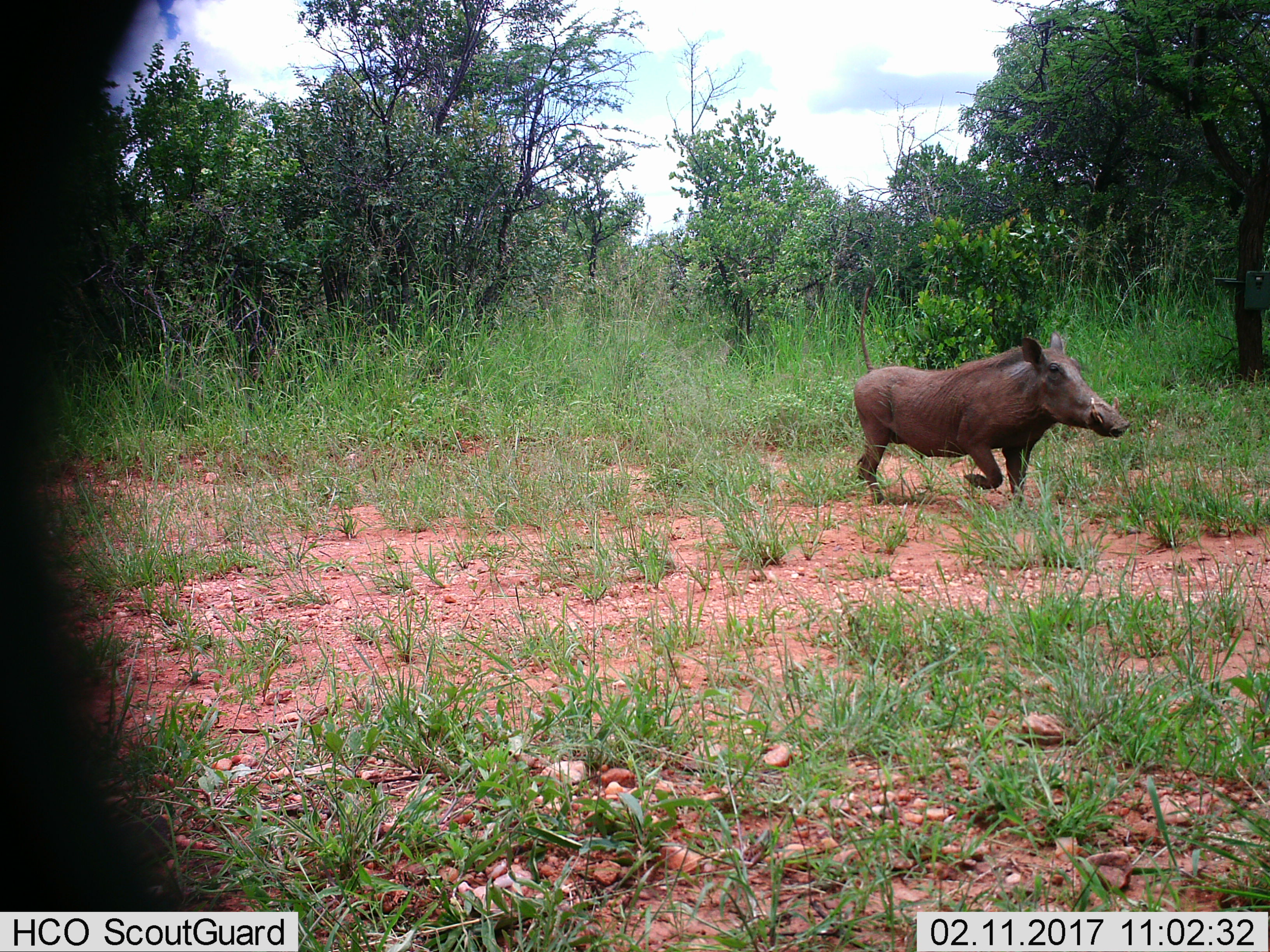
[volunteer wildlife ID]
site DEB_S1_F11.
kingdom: Animalia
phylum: Chordata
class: Mammalia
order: Artiodactyla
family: Suidae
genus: Phacochoerus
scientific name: Phacochoerus africanus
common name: warthog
Warthog (Phacochoerus africanus), count 1. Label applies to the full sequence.